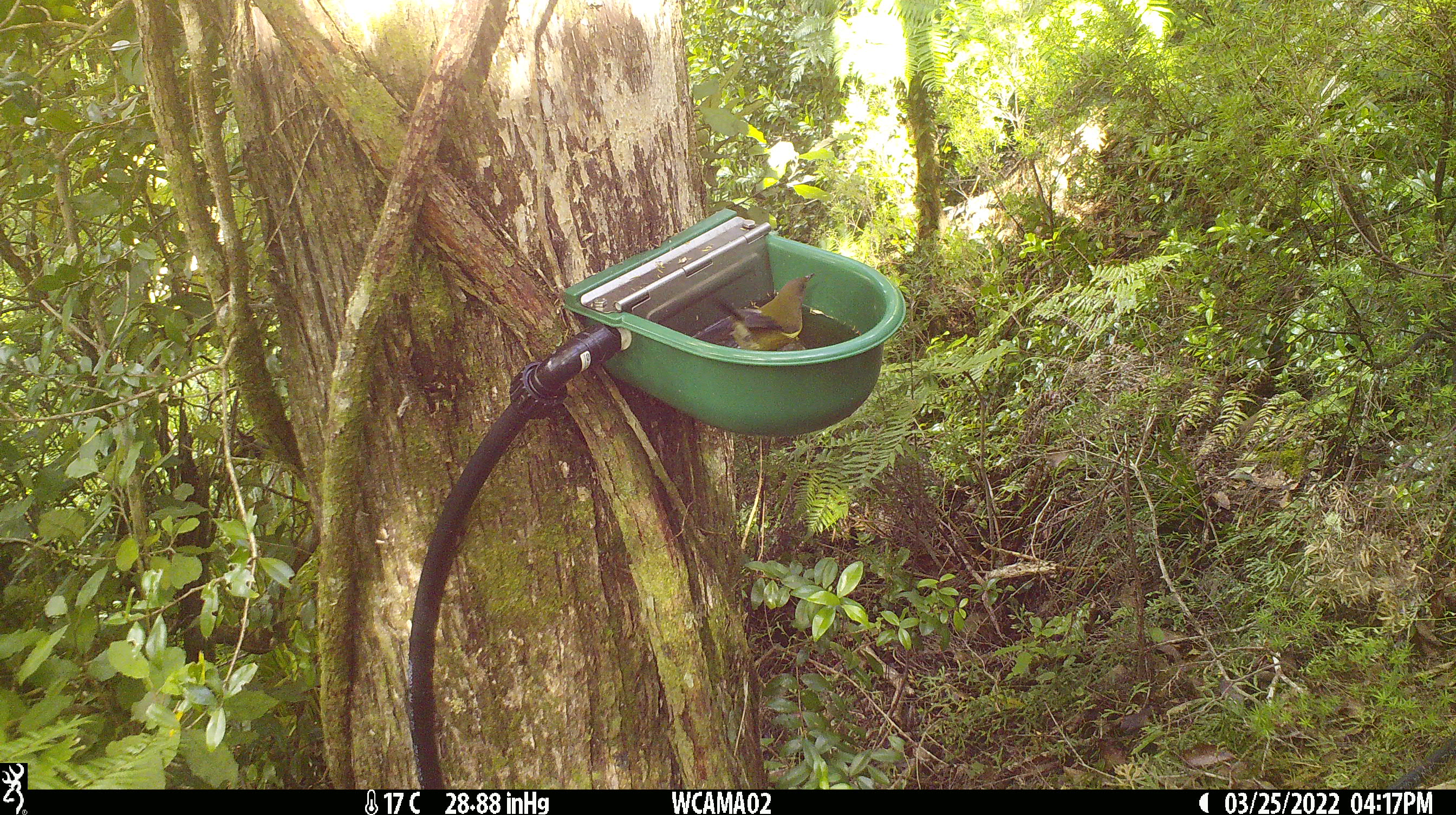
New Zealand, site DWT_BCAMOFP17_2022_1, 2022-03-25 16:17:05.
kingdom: Animalia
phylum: Chordata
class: Aves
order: Passeriformes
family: Meliphagidae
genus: Anthornis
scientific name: Anthornis melanura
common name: new zealand bellbird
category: bellbird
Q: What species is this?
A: Bellbird (new zealand bellbird) (Anthornis melanura).